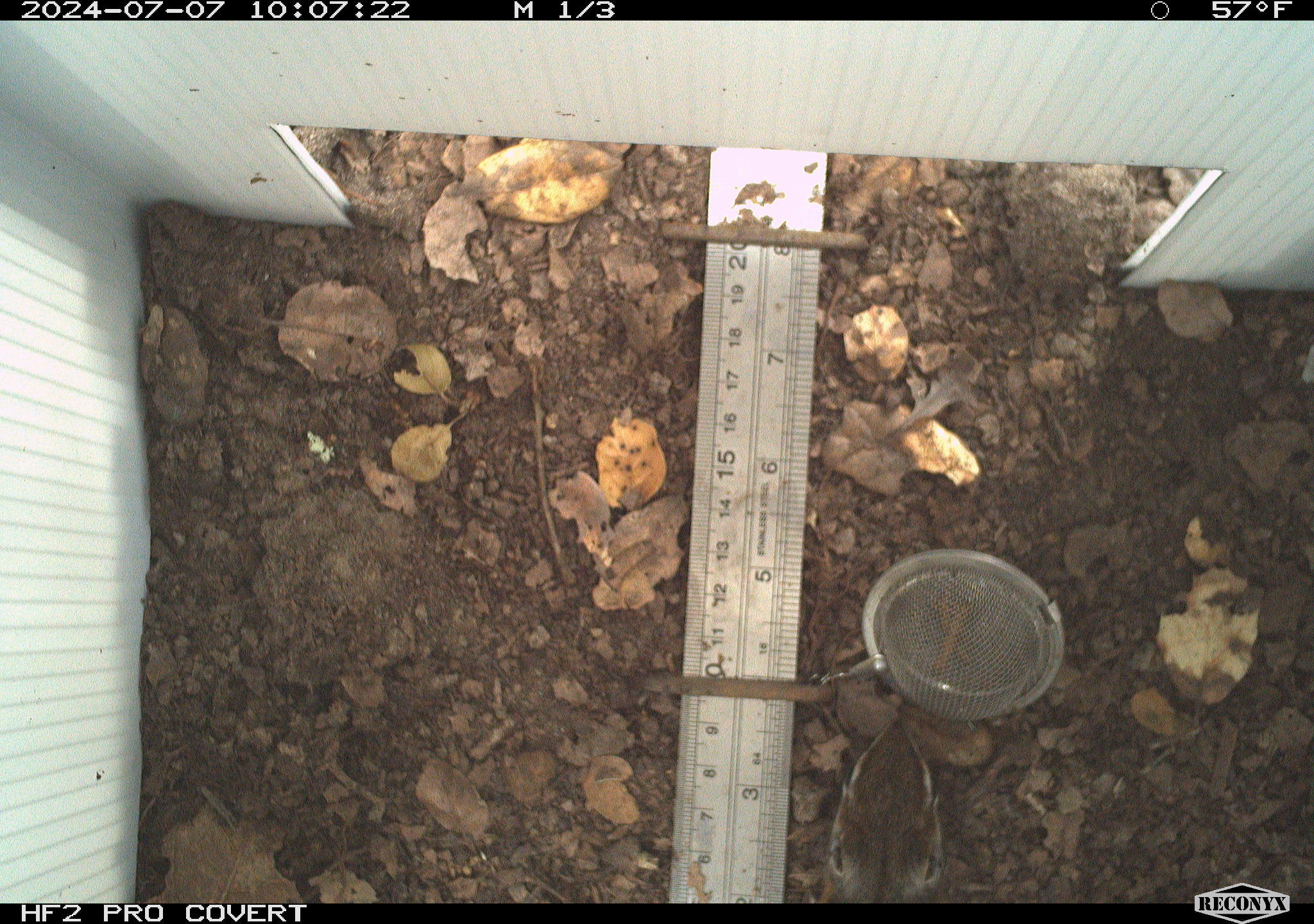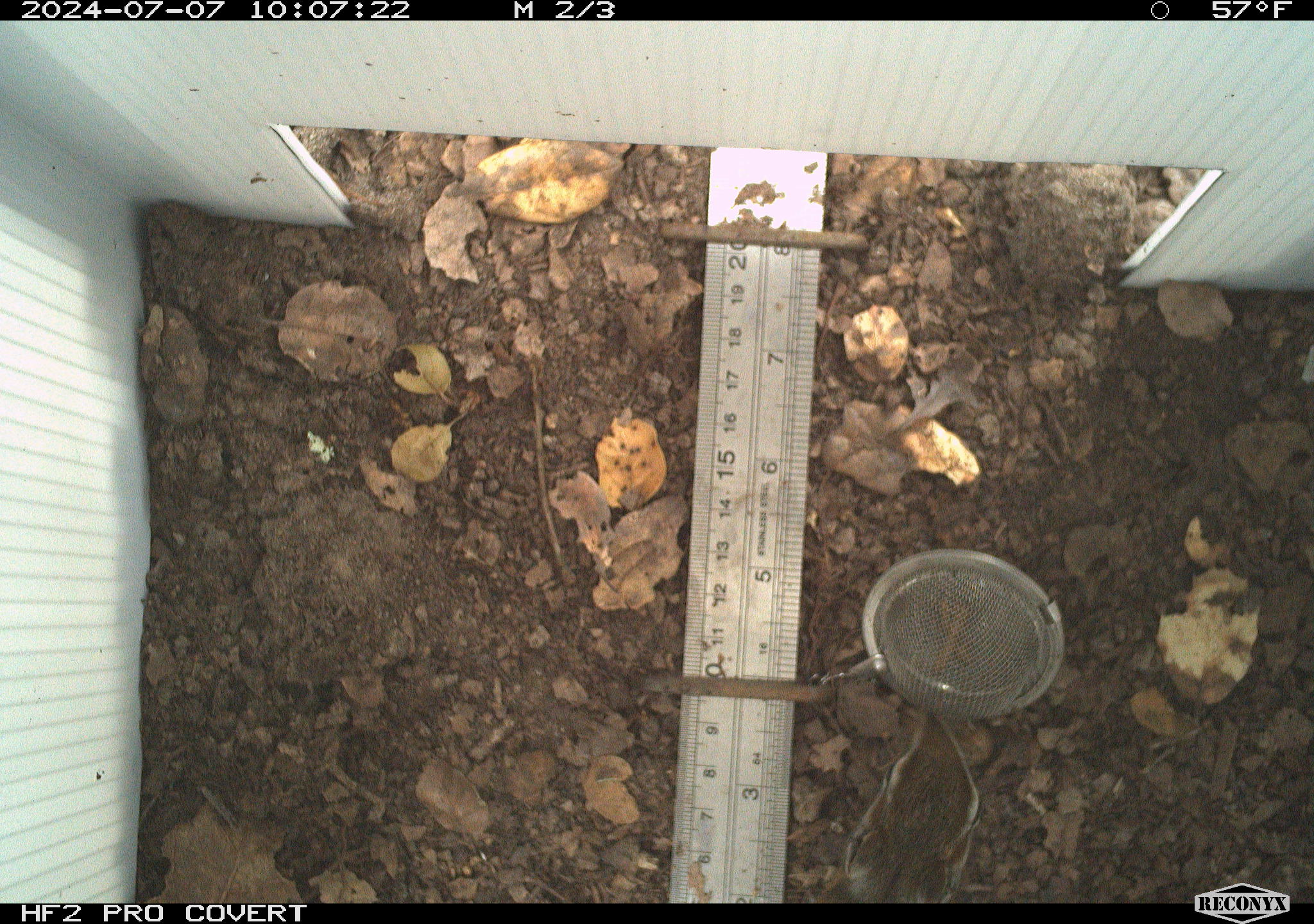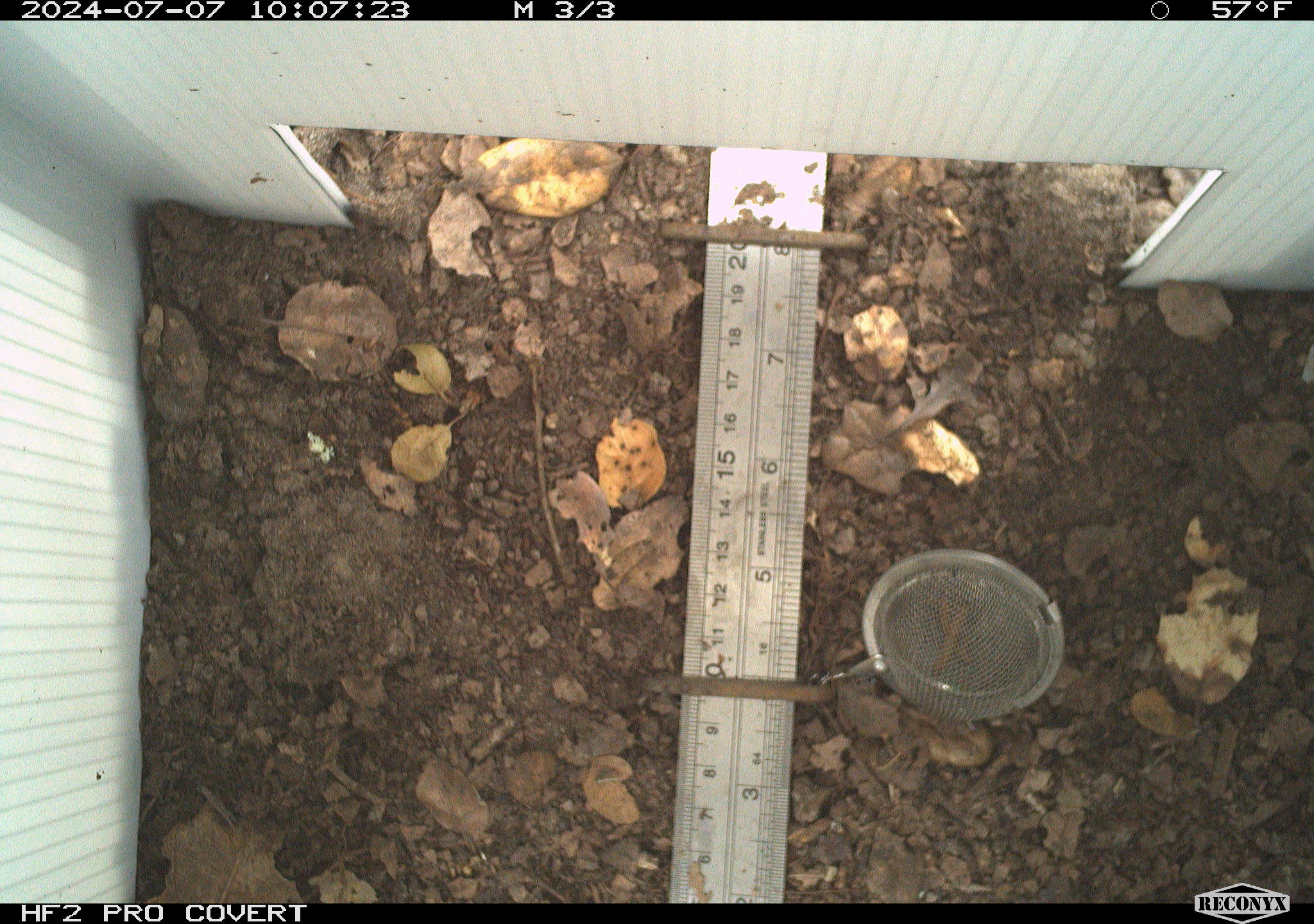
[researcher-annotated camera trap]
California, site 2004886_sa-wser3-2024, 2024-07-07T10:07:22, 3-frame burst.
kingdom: Animalia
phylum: Chordata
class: Mammalia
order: Rodentia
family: Sciuridae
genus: Neotamias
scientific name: Neotamias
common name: western chipmunks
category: neotamias species